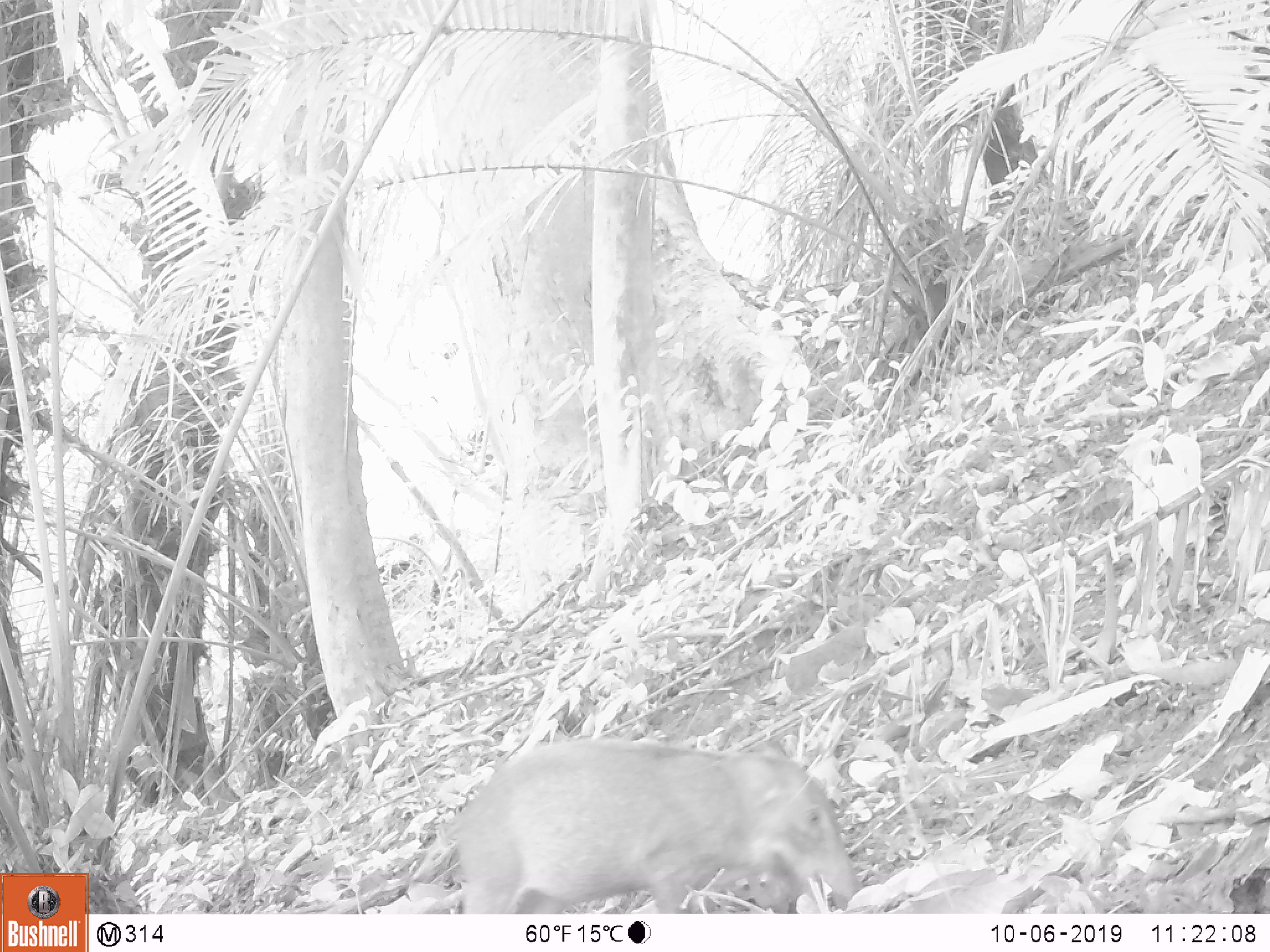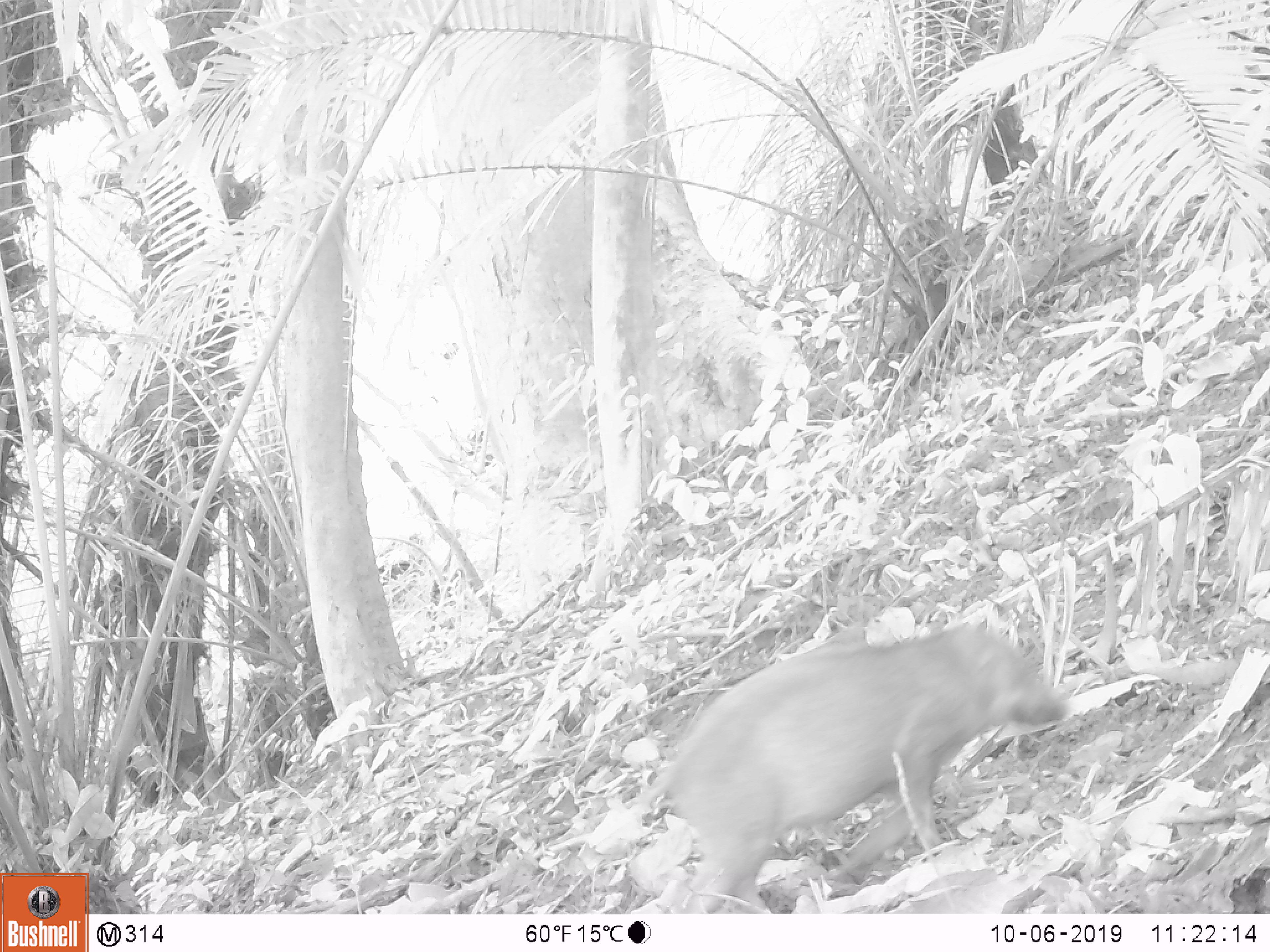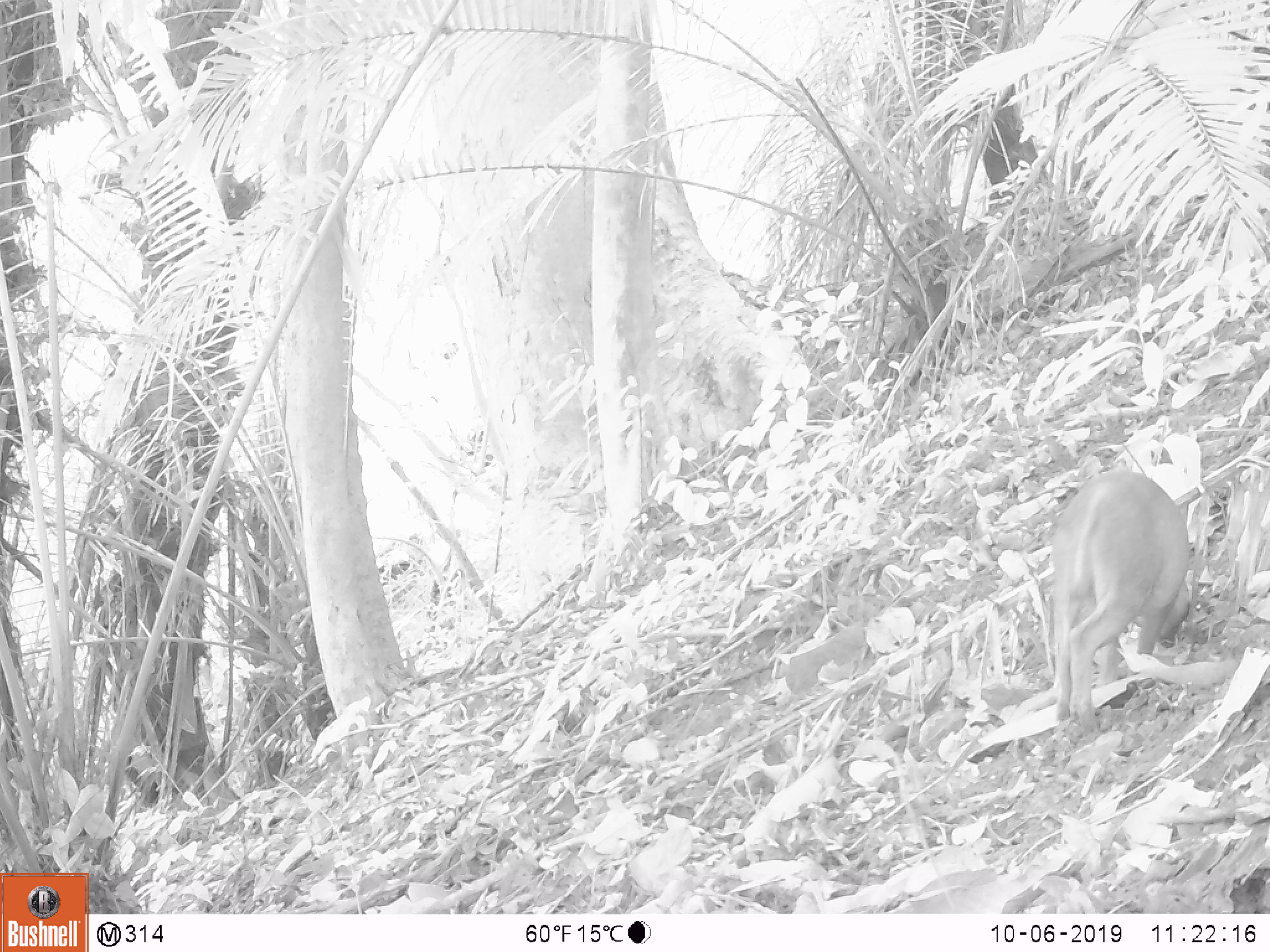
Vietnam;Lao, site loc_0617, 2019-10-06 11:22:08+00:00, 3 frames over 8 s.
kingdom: Animalia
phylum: Chordata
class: Mammalia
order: Artiodactyla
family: Suidae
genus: Sus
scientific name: Sus scrofa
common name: eurasian wild pig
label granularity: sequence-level